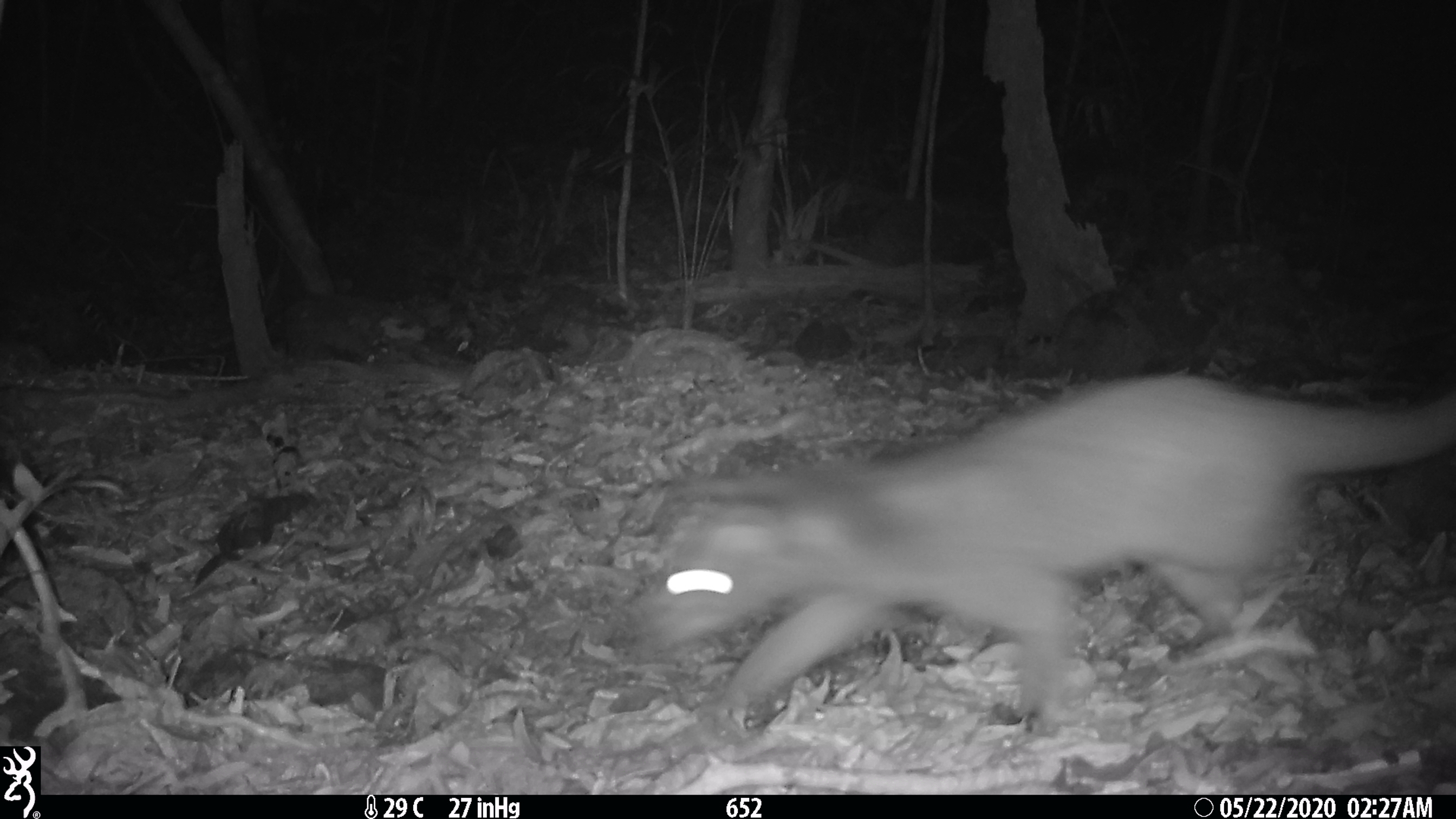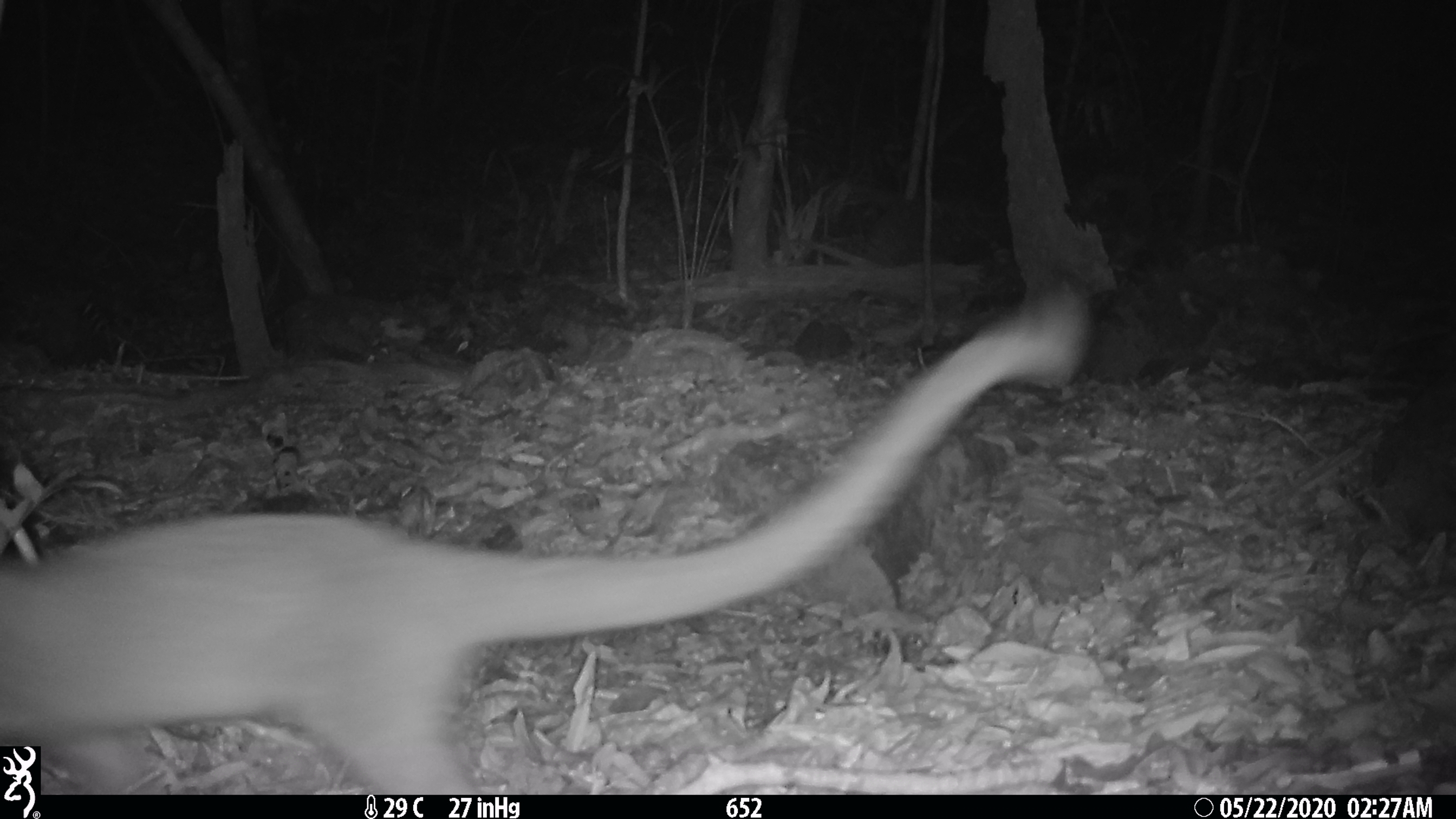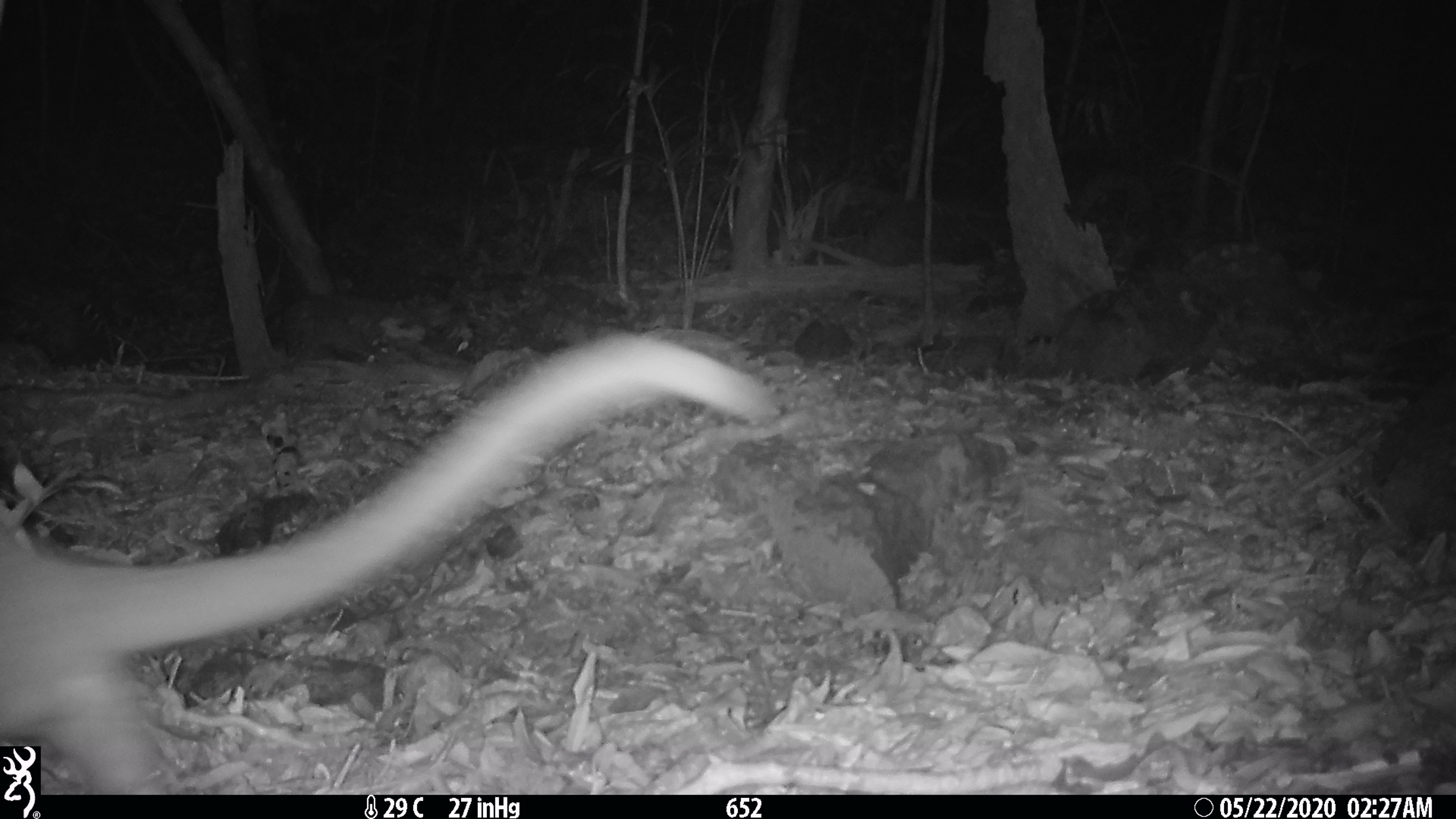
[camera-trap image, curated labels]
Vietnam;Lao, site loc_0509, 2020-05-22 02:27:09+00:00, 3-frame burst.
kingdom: Animalia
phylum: Chordata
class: Mammalia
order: Carnivora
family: Viverridae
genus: Paguma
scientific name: Paguma larvata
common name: masked palm civet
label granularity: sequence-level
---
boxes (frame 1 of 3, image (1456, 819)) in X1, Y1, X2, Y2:
masked palm civet: 643, 372, 1456, 727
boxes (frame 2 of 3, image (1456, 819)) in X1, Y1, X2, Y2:
masked palm civet: 0, 286, 1087, 793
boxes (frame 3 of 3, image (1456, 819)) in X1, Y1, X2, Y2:
masked palm civet: 0, 328, 774, 791